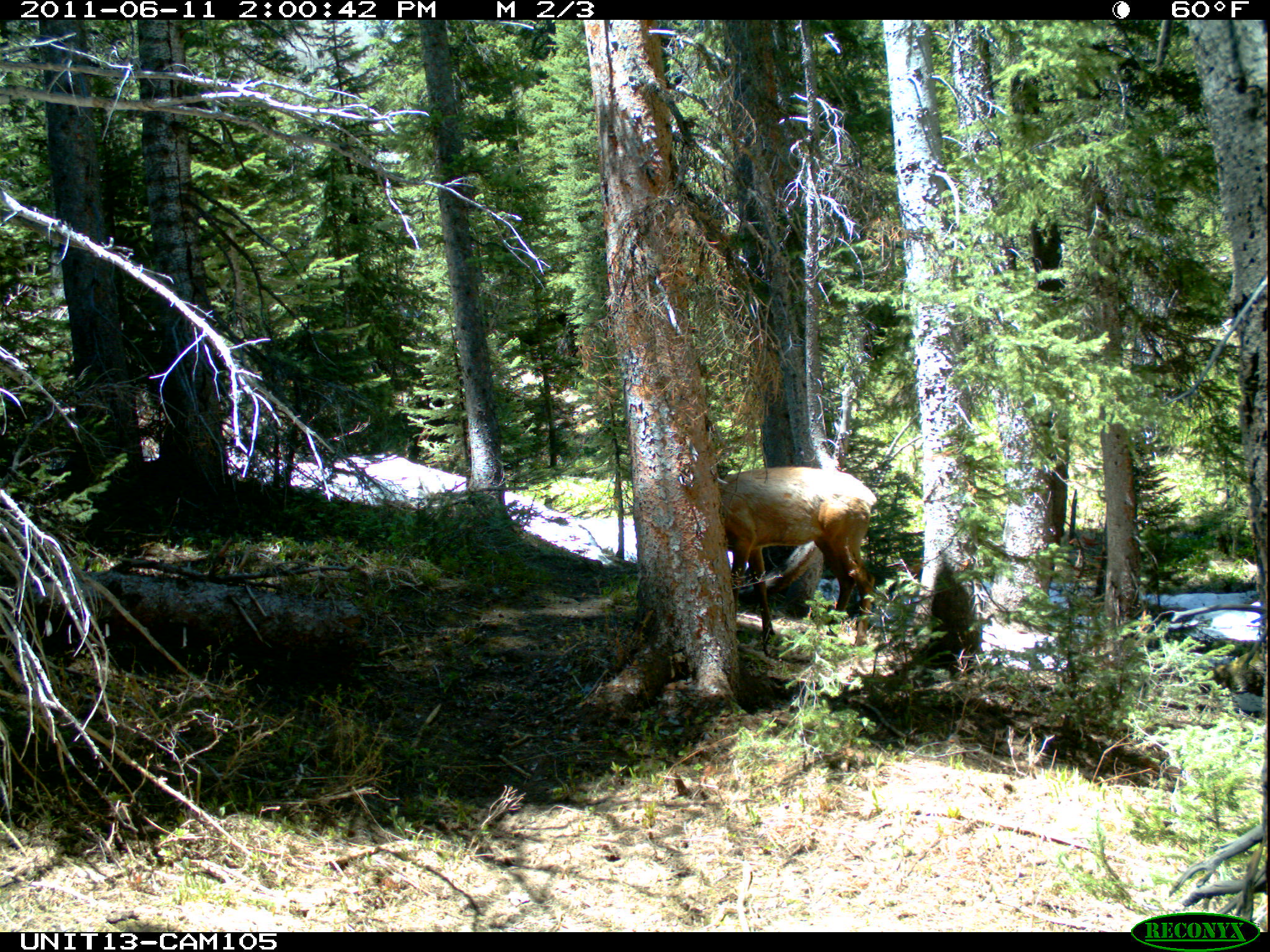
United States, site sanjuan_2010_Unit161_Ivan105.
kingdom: Animalia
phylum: Chordata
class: Mammalia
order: Artiodactyla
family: Cervidae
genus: Cervus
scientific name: Cervus elaphus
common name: red deer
Cervus elaphus (red deer).